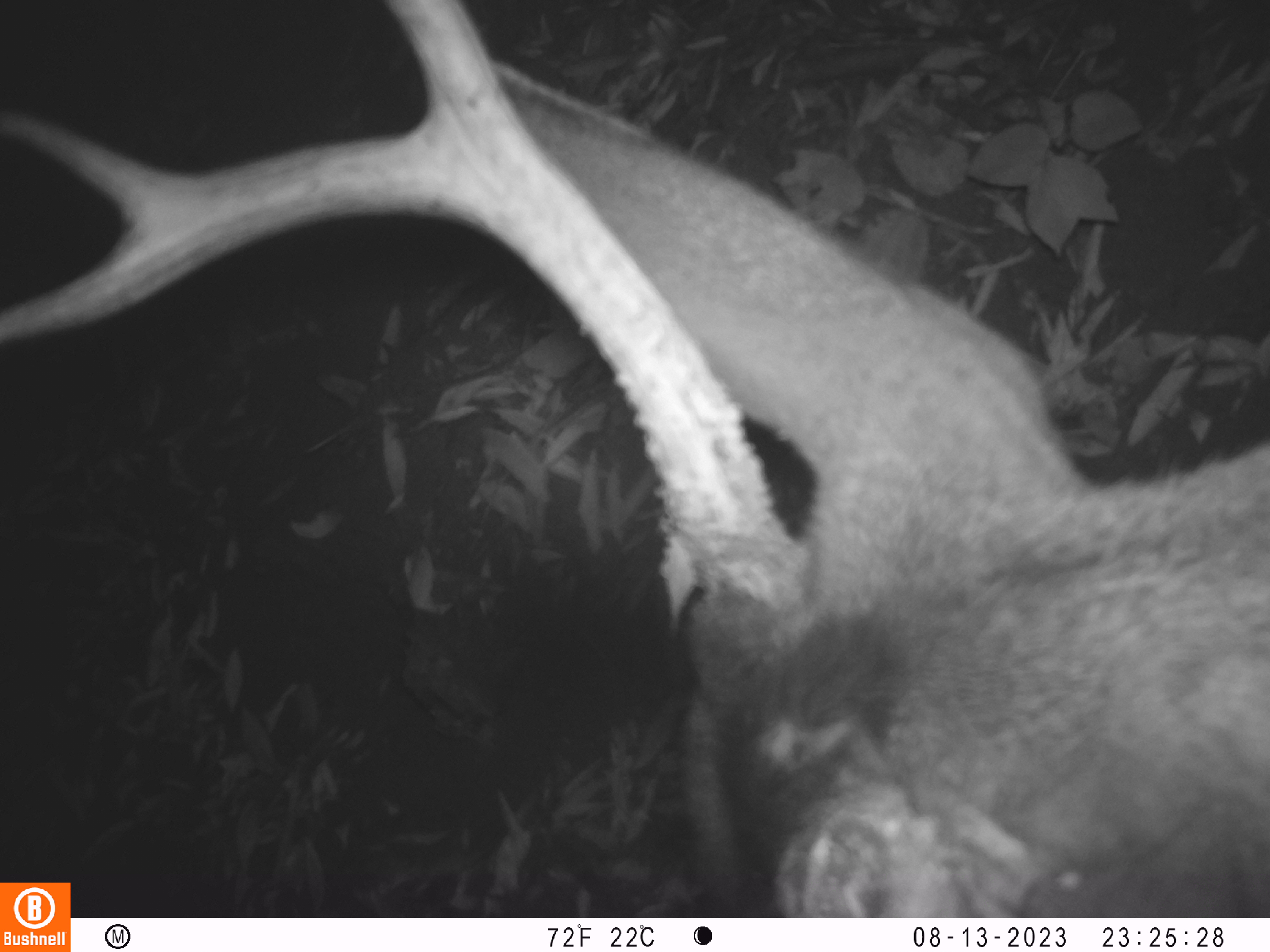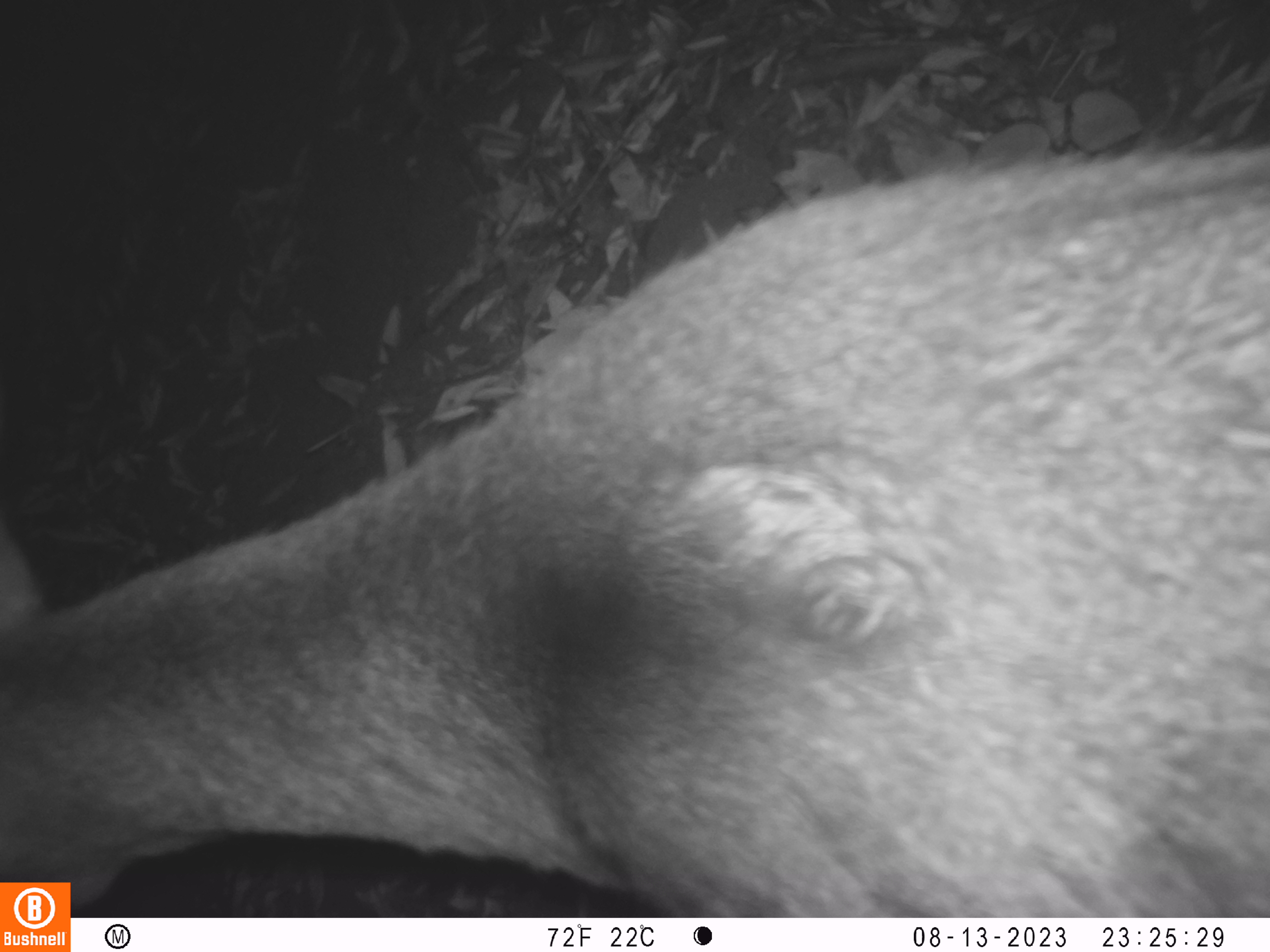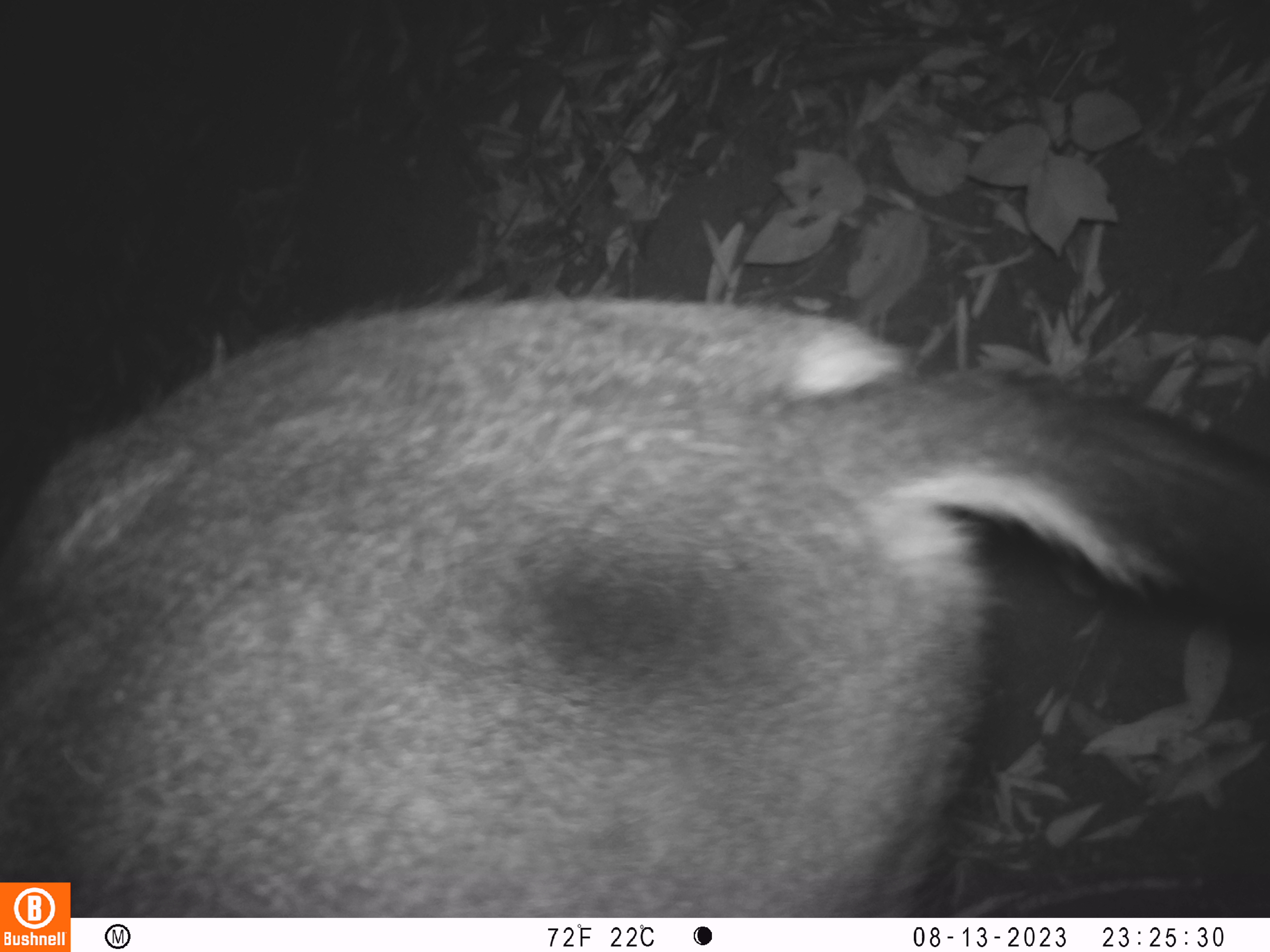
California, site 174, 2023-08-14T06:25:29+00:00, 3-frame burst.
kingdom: Animalia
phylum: Chordata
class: Mammalia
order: Artiodactyla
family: Cervidae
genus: Odocoileus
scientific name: Odocoileus hemionus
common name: mule deer